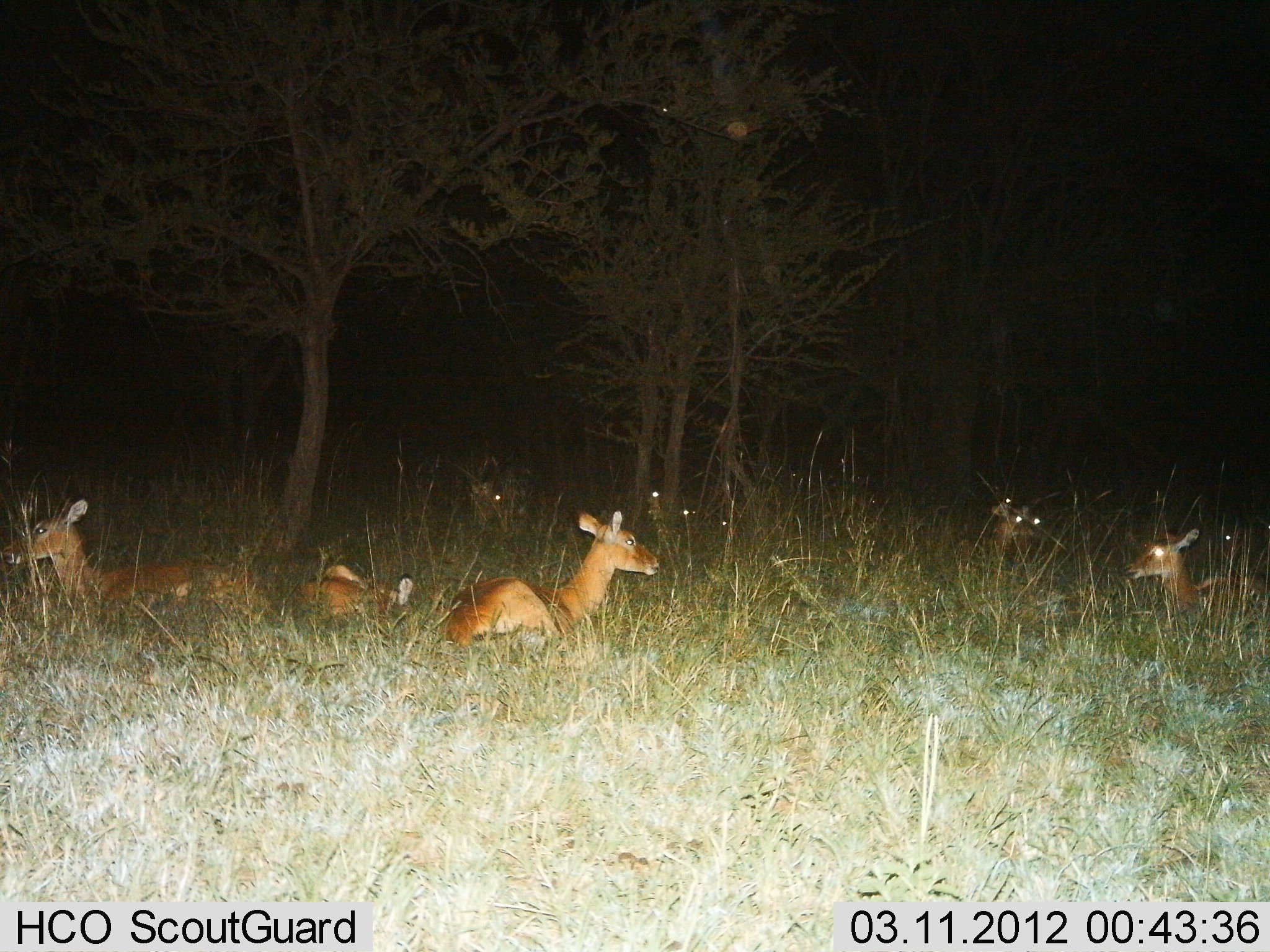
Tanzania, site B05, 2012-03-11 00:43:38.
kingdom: Animalia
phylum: Chordata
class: Mammalia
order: Artiodactyla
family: Bovidae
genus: Redunca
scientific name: Redunca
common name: reedbuck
Reedbuck (Redunca), count 8. Behavior (volunteer vote fractions): standing 0%, resting 100%, moving 0%, interacting 0%. Young present (vote fraction): 22%. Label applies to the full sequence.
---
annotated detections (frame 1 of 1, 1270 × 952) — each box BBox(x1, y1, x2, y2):
animal: BBox(429, 505, 663, 657); BBox(0, 498, 259, 628); BBox(1121, 527, 1268, 623); BBox(314, 564, 415, 618); BBox(291, 578, 392, 625); BBox(465, 477, 532, 537); BBox(1212, 524, 1263, 575); BBox(985, 498, 1019, 564); BBox(167, 574, 238, 603); BBox(1011, 505, 1043, 563)